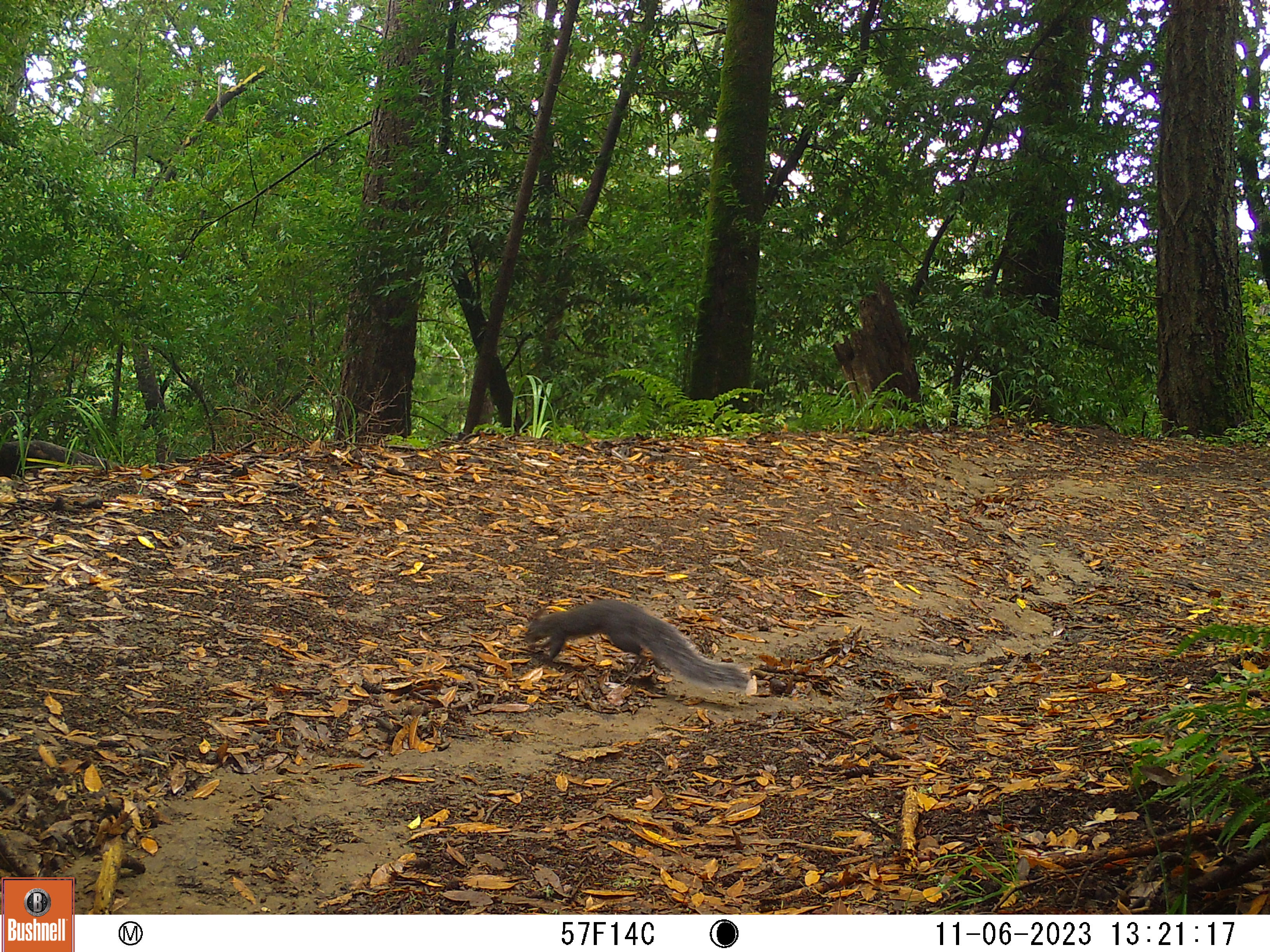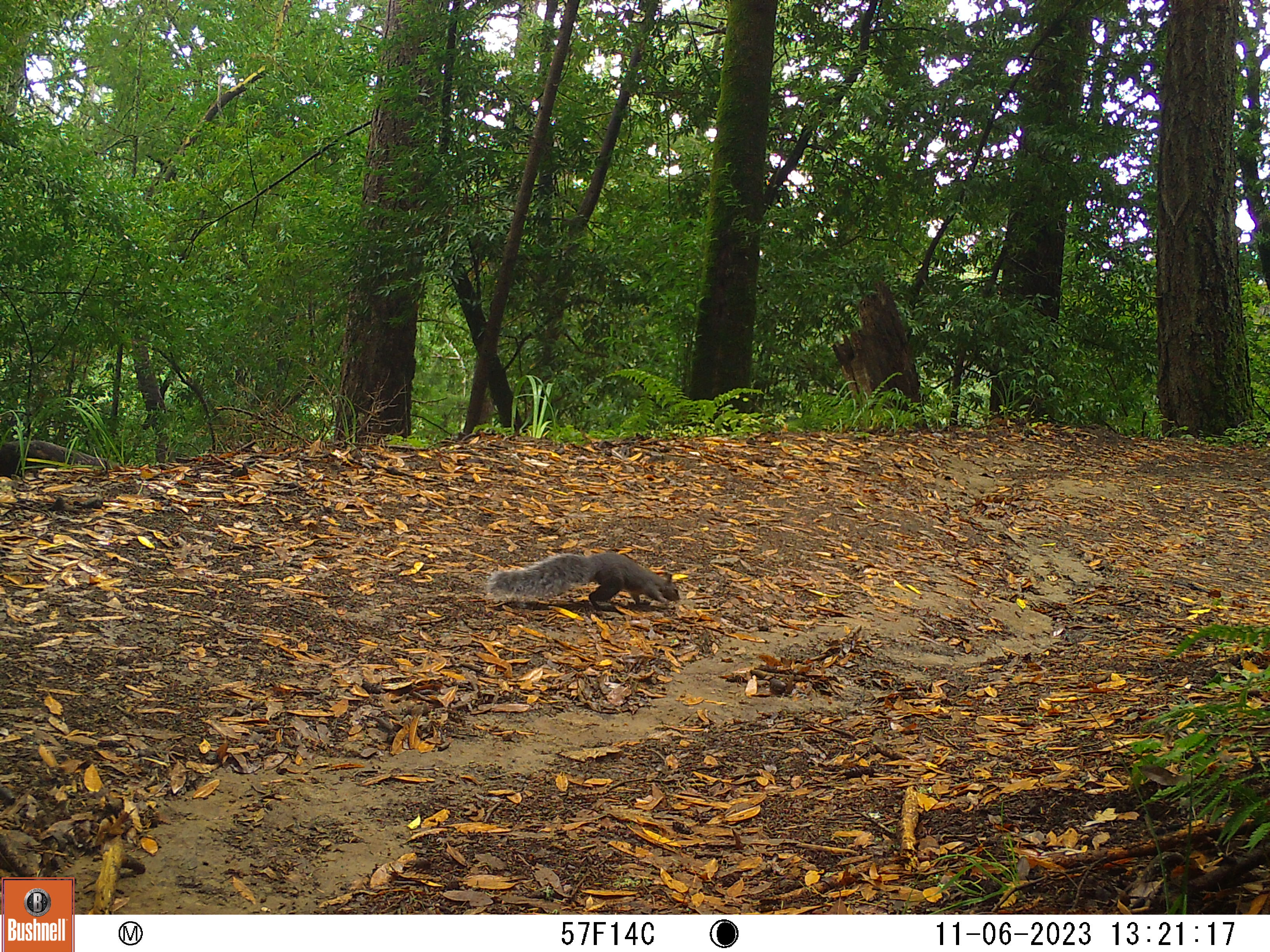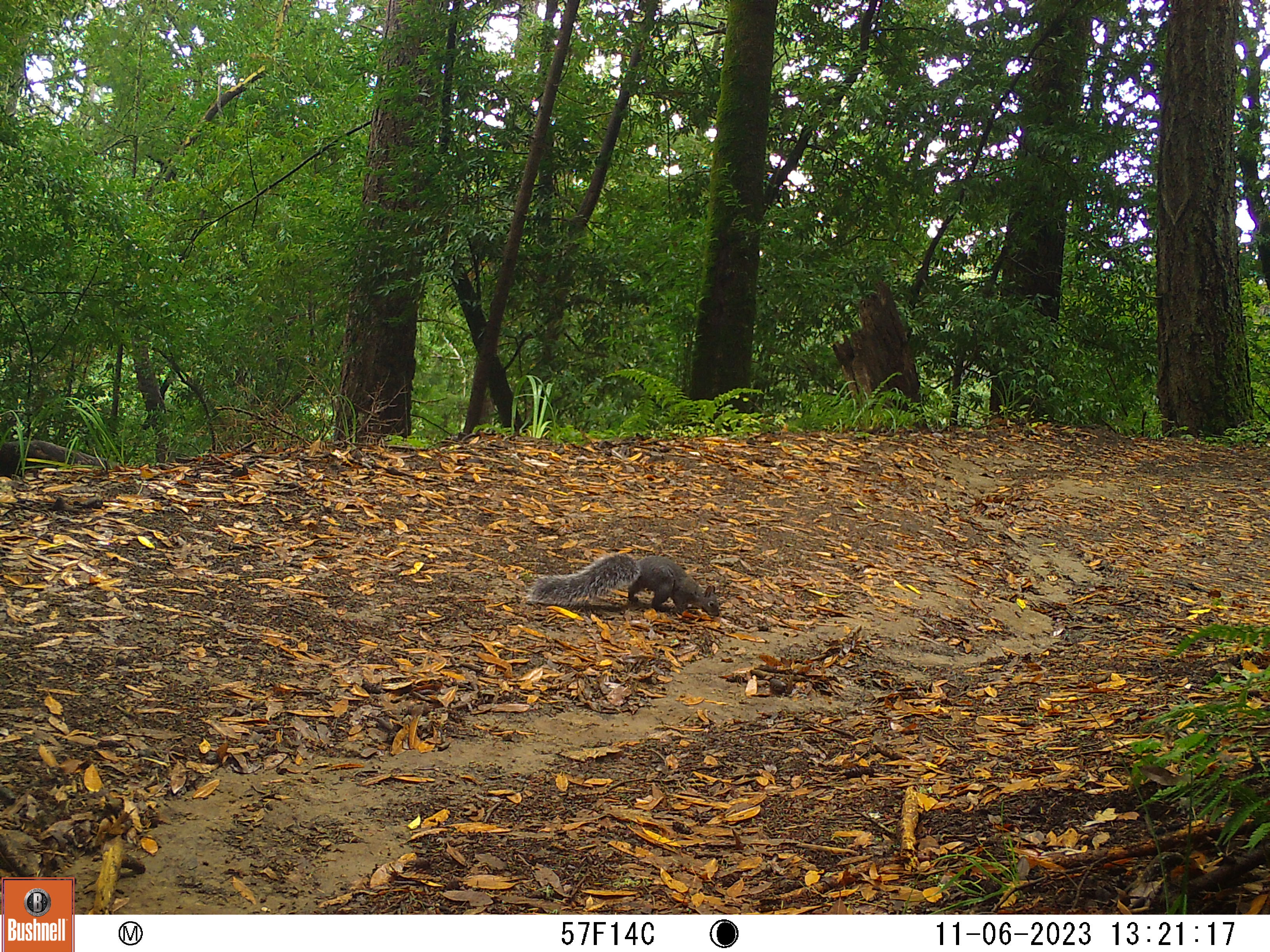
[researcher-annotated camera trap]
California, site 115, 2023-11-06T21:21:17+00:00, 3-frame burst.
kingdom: Animalia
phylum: Chordata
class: Mammalia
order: Rodentia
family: Sciuridae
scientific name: Sciuridae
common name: squirrel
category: unknown squirrel